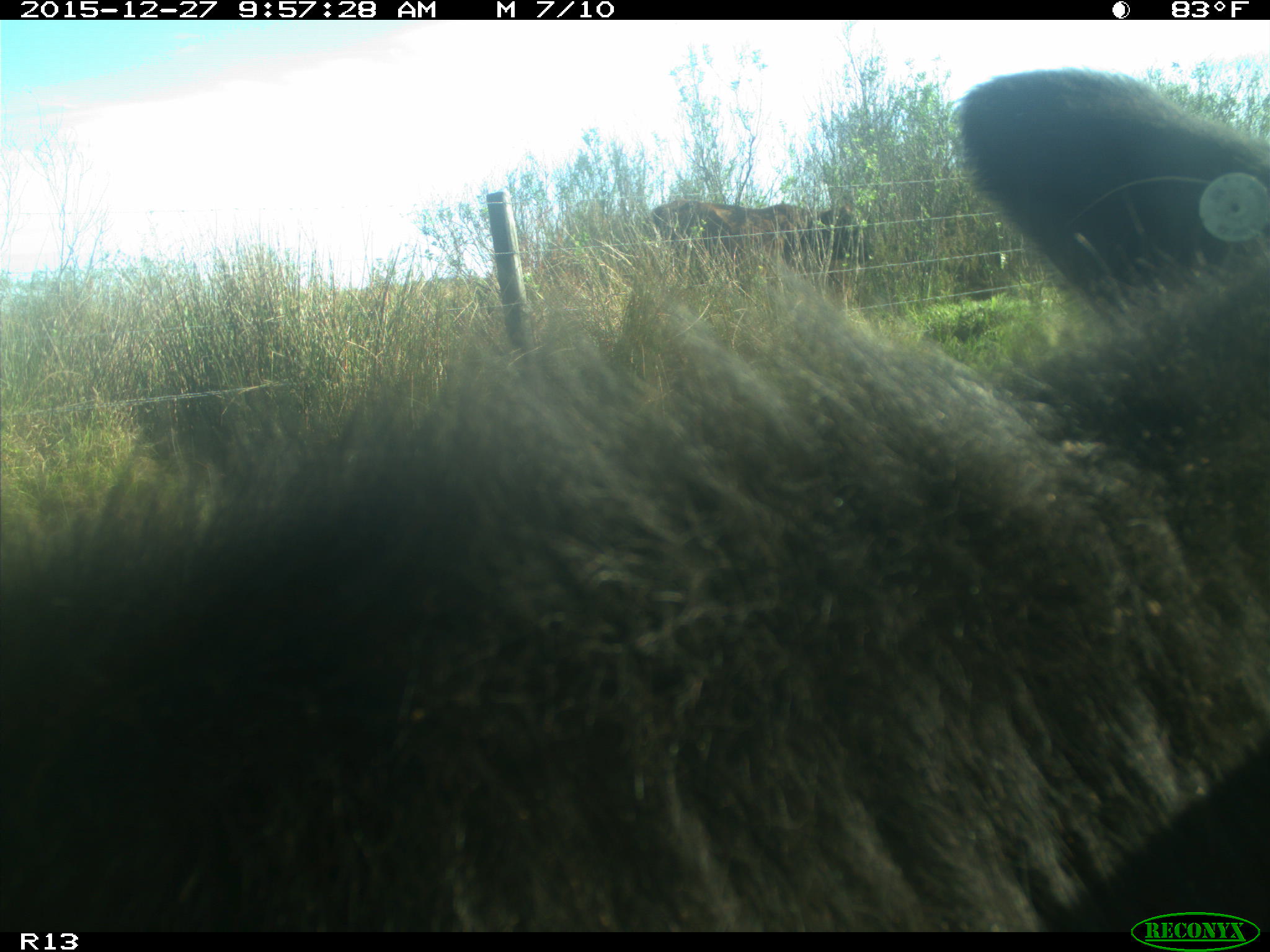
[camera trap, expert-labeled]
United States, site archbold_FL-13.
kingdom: Animalia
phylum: Chordata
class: Mammalia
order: Artiodactyla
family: Bovidae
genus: Bos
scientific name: Bos taurus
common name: domestic cow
Bos taurus (domestic cow).